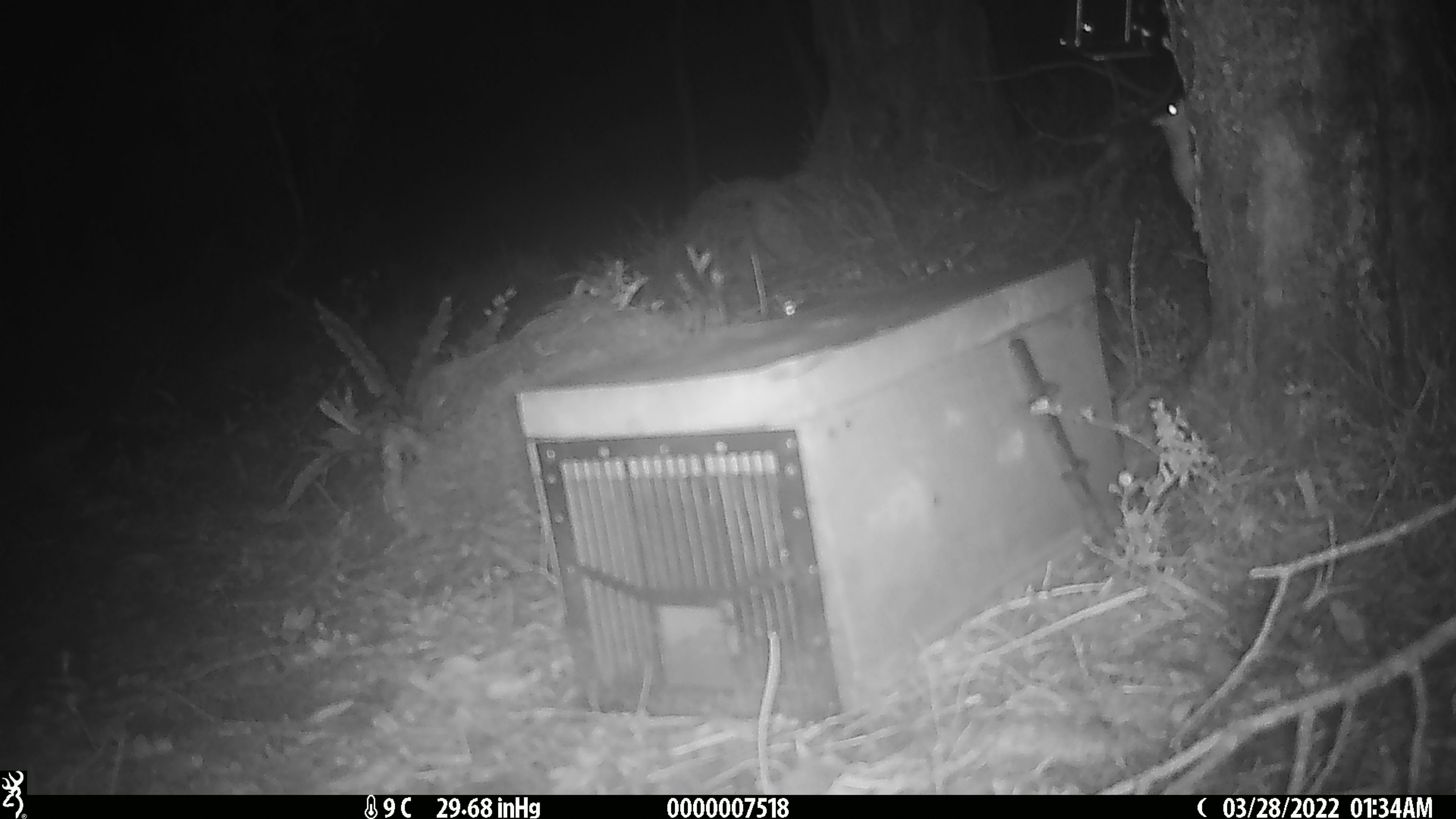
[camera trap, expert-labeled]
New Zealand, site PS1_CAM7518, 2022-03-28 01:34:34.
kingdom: Animalia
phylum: Chordata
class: Mammalia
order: Rodentia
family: Muridae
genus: Mus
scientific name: Mus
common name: mouse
Mouse (Mus).